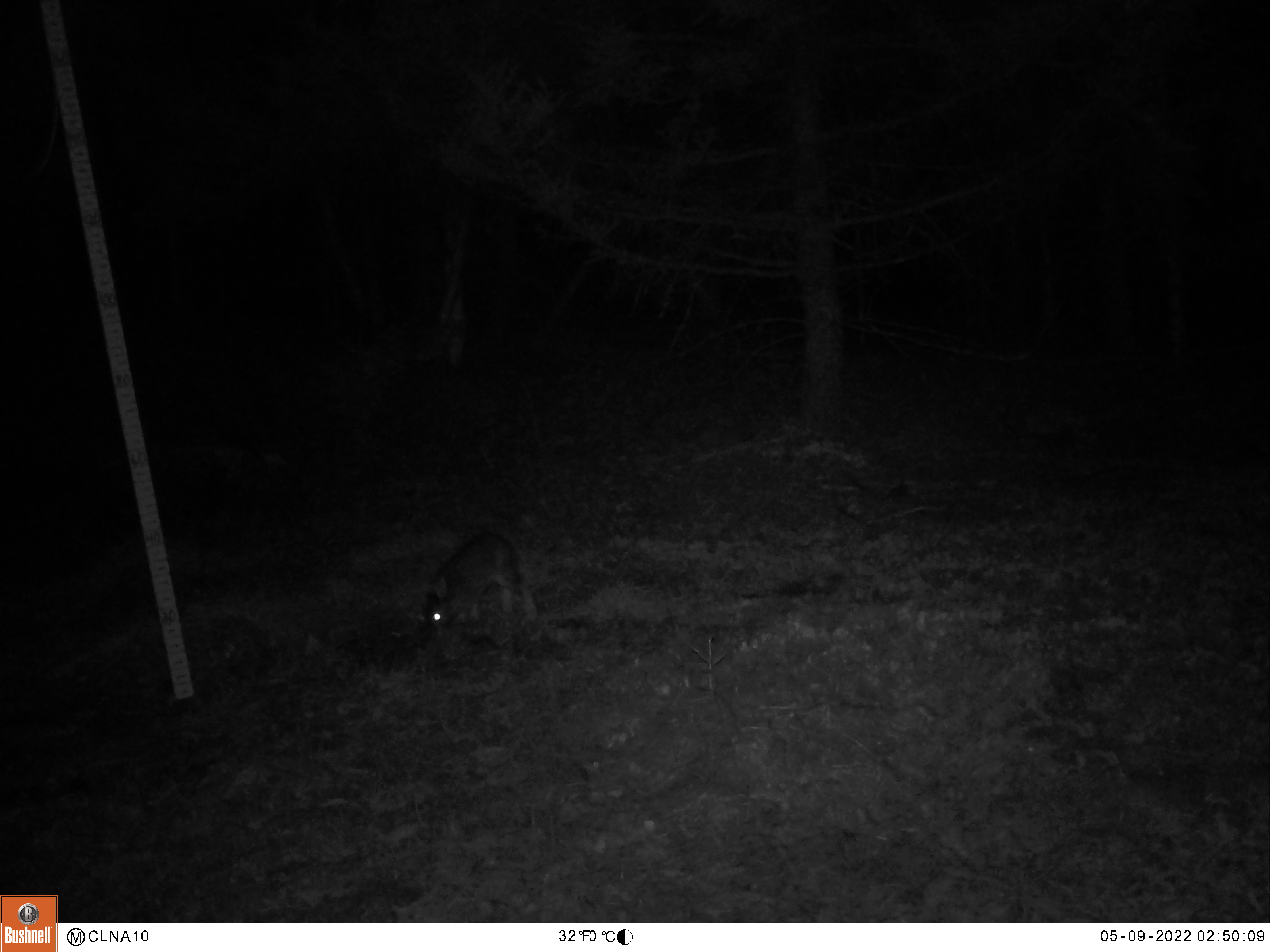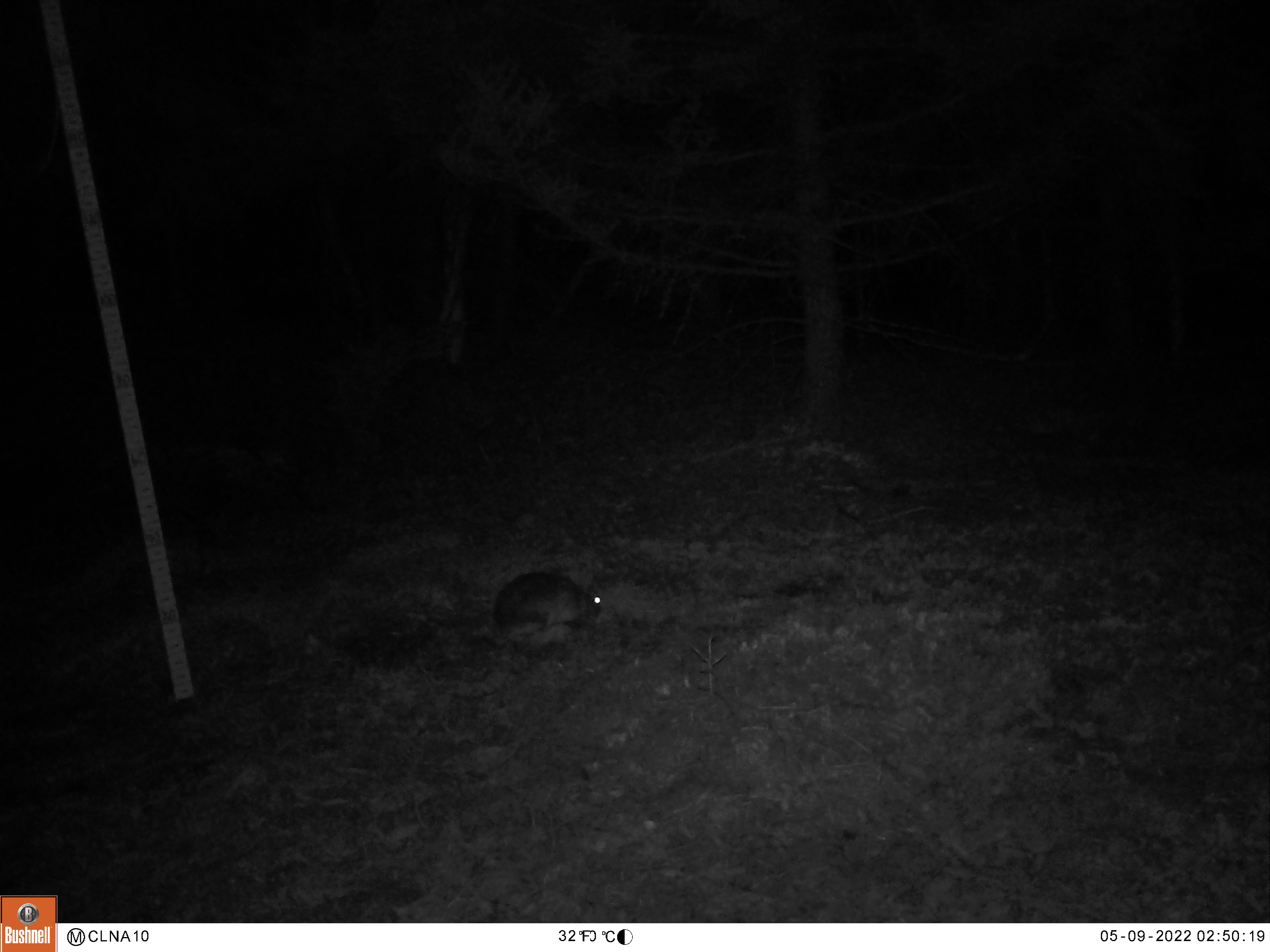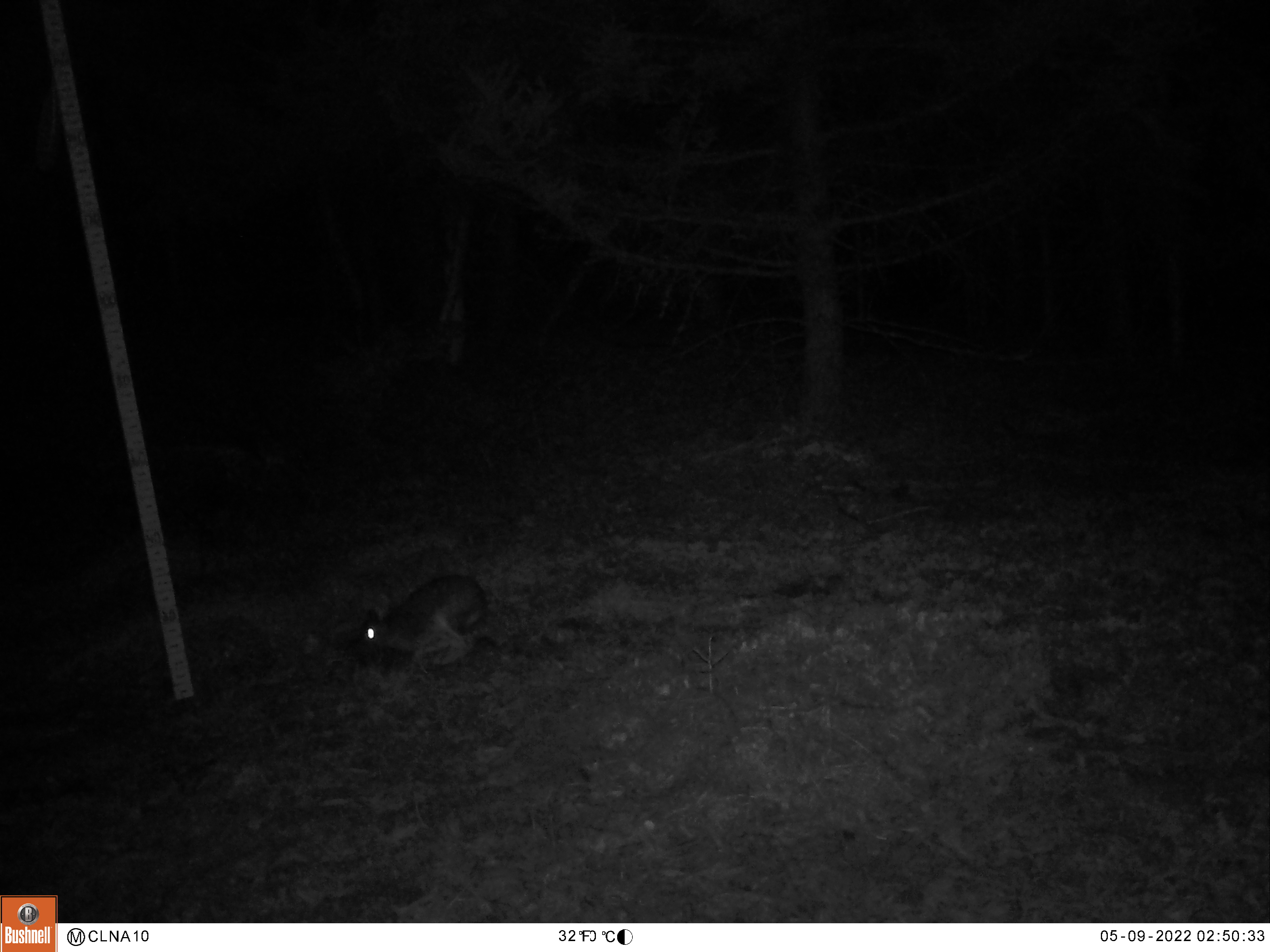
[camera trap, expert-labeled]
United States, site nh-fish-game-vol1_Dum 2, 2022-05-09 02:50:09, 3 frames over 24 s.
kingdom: Animalia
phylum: Chordata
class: Mammalia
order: Lagomorpha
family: Leporidae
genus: Lepus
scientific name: Lepus americanus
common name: snowshoe hare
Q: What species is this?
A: Snowshoe hare (Lepus americanus).